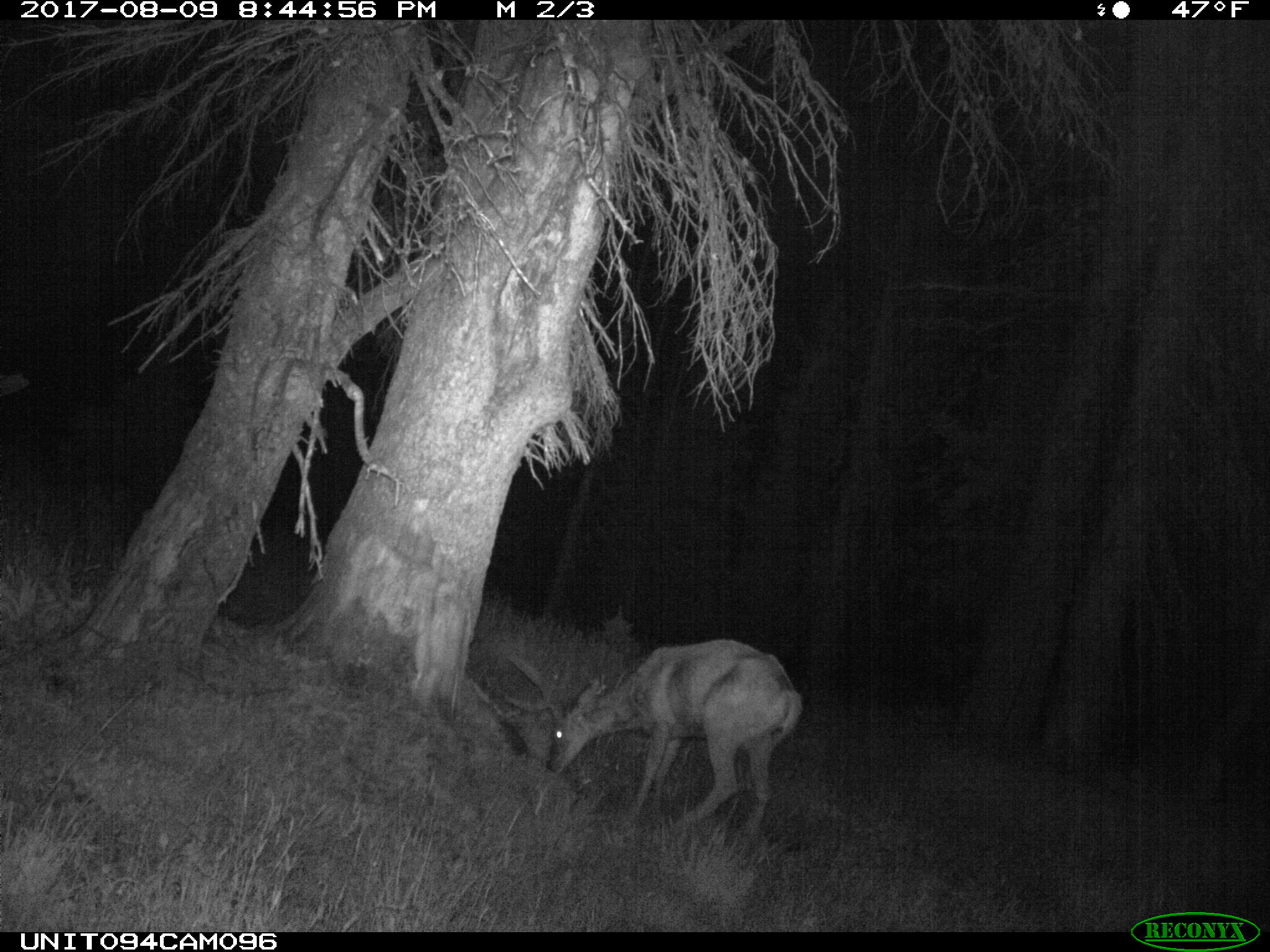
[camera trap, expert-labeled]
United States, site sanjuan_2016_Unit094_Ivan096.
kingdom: Animalia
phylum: Chordata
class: Mammalia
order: Artiodactyla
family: Cervidae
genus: Odocoileus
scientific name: Odocoileus hemionus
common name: mule deer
Odocoileus hemionus (mule deer).